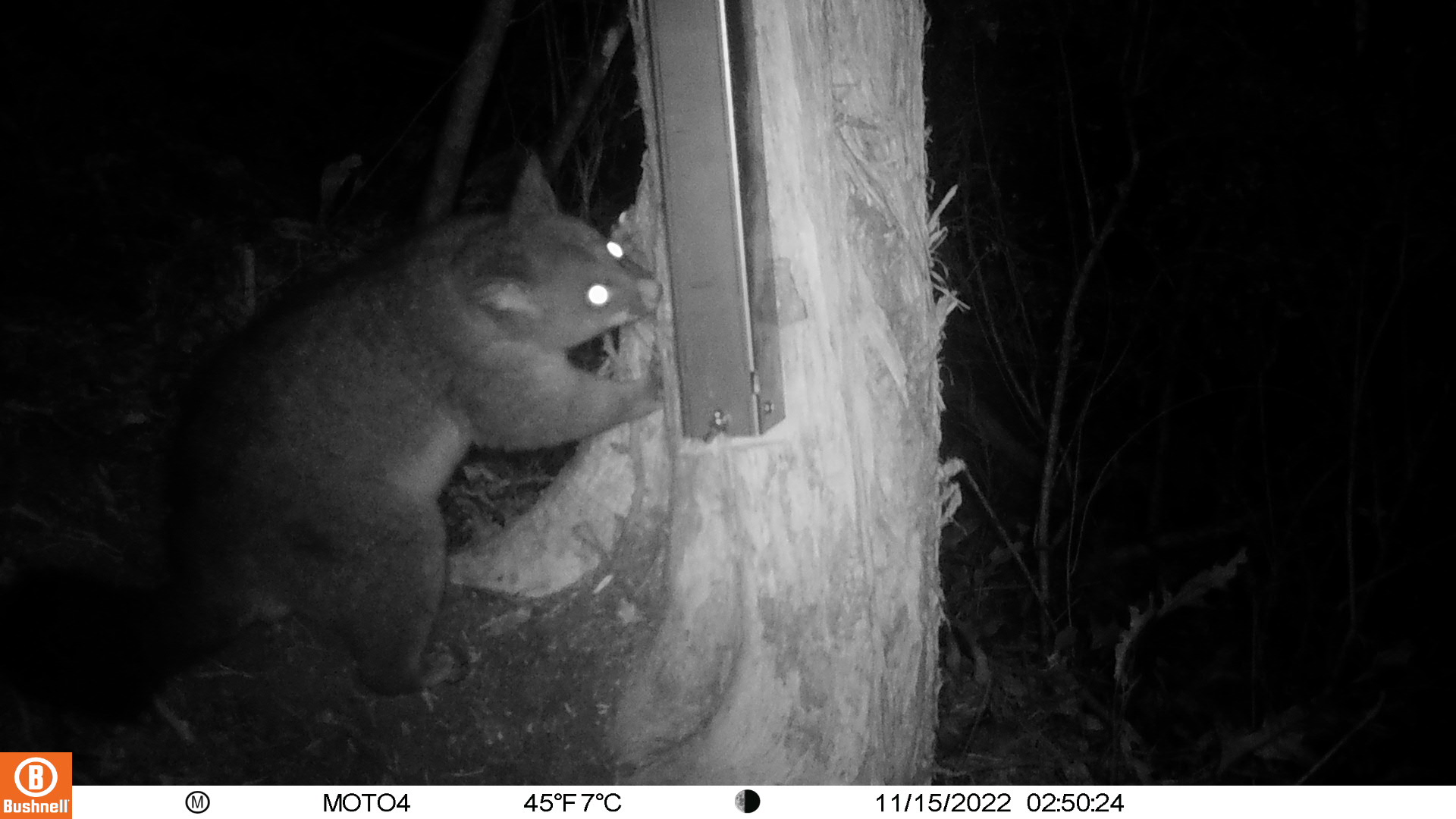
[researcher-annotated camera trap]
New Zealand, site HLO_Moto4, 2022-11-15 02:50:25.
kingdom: Animalia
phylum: Chordata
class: Mammalia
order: Diprotodontia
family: Phalangeridae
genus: Trichosurus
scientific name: Trichosurus vulpecula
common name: common brushtail possum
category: possum